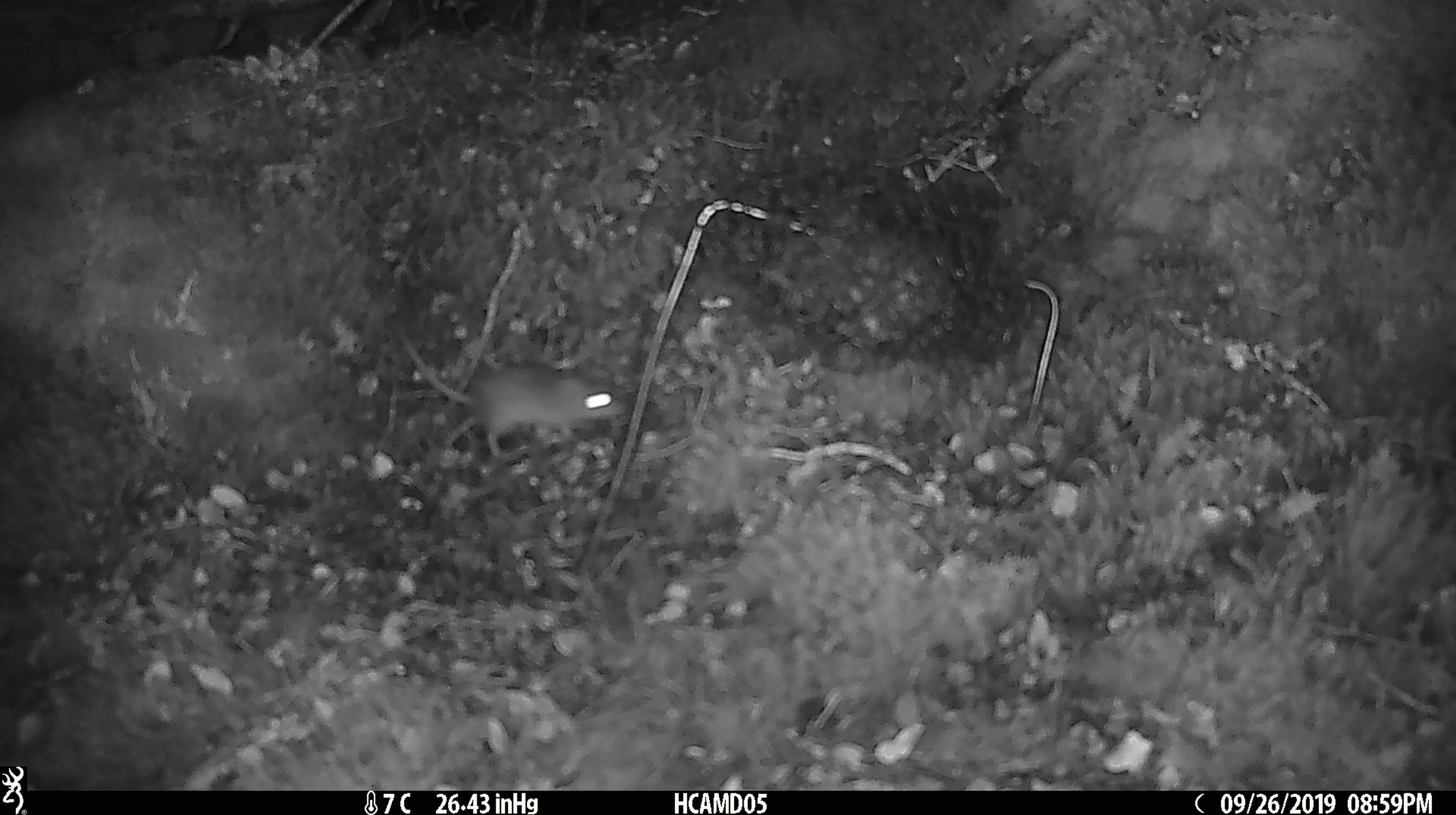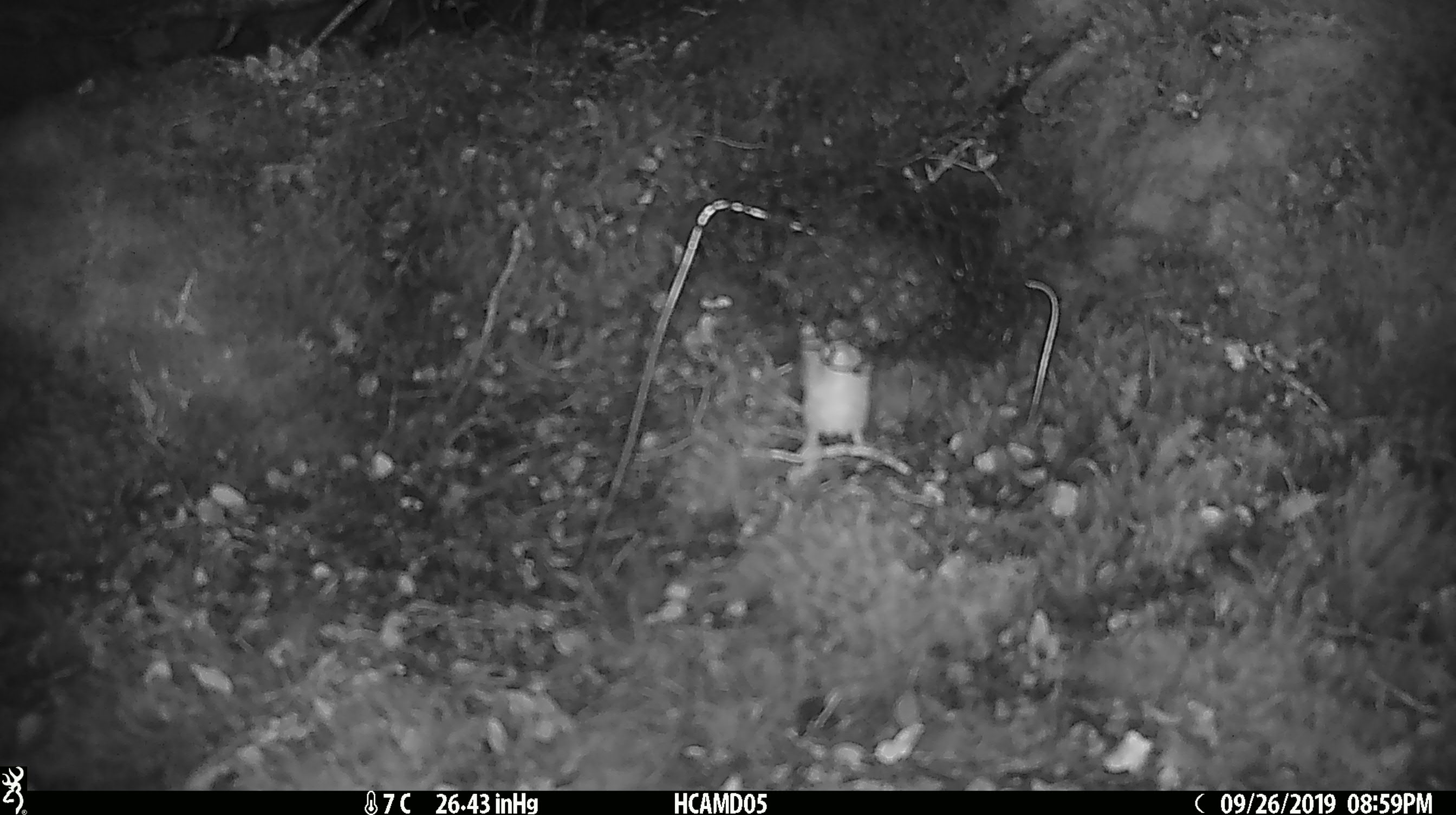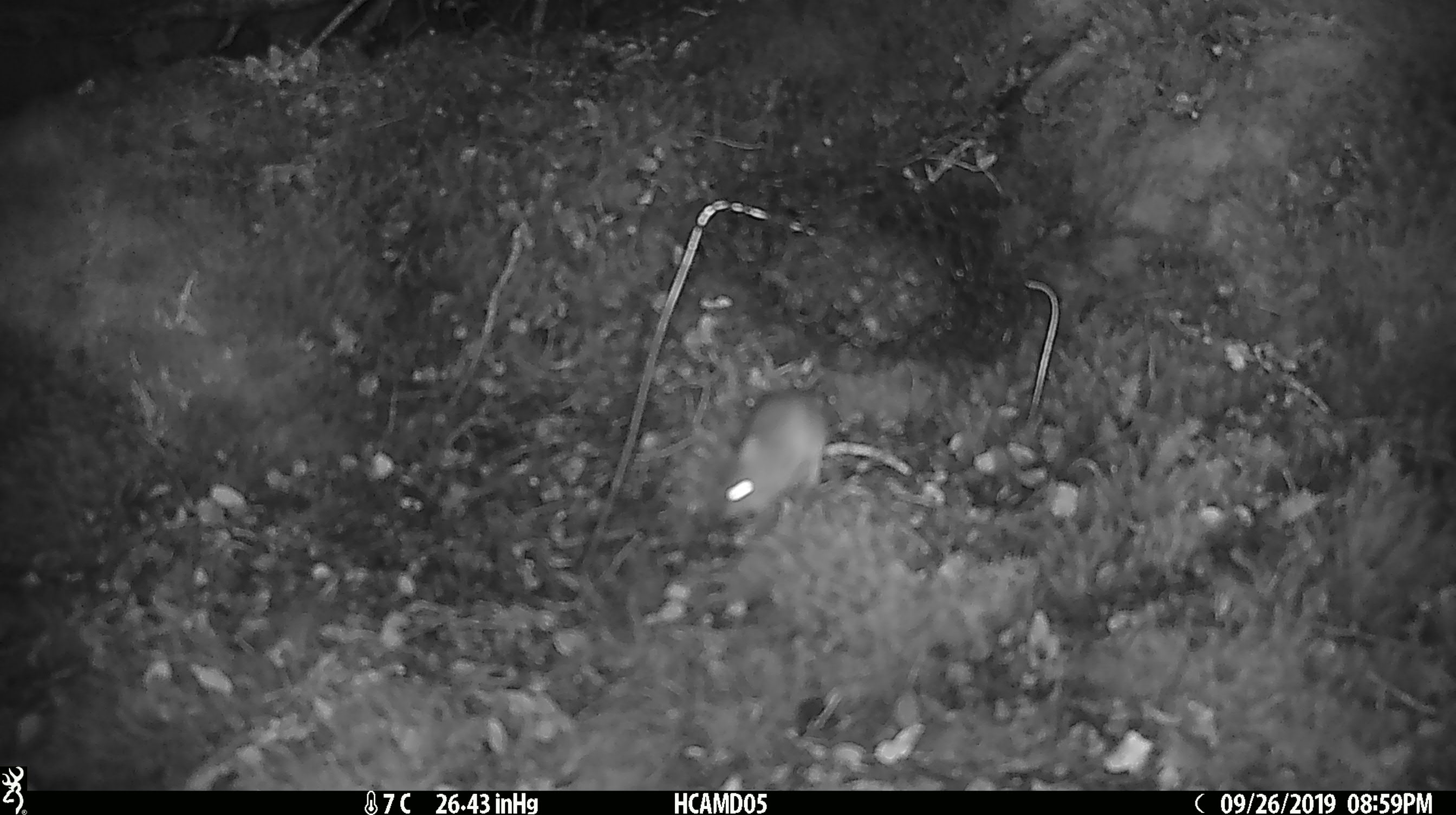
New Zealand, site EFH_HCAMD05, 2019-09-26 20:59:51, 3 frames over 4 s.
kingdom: Animalia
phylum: Chordata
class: Mammalia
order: Rodentia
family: Muridae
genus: Mus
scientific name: Mus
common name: mouse